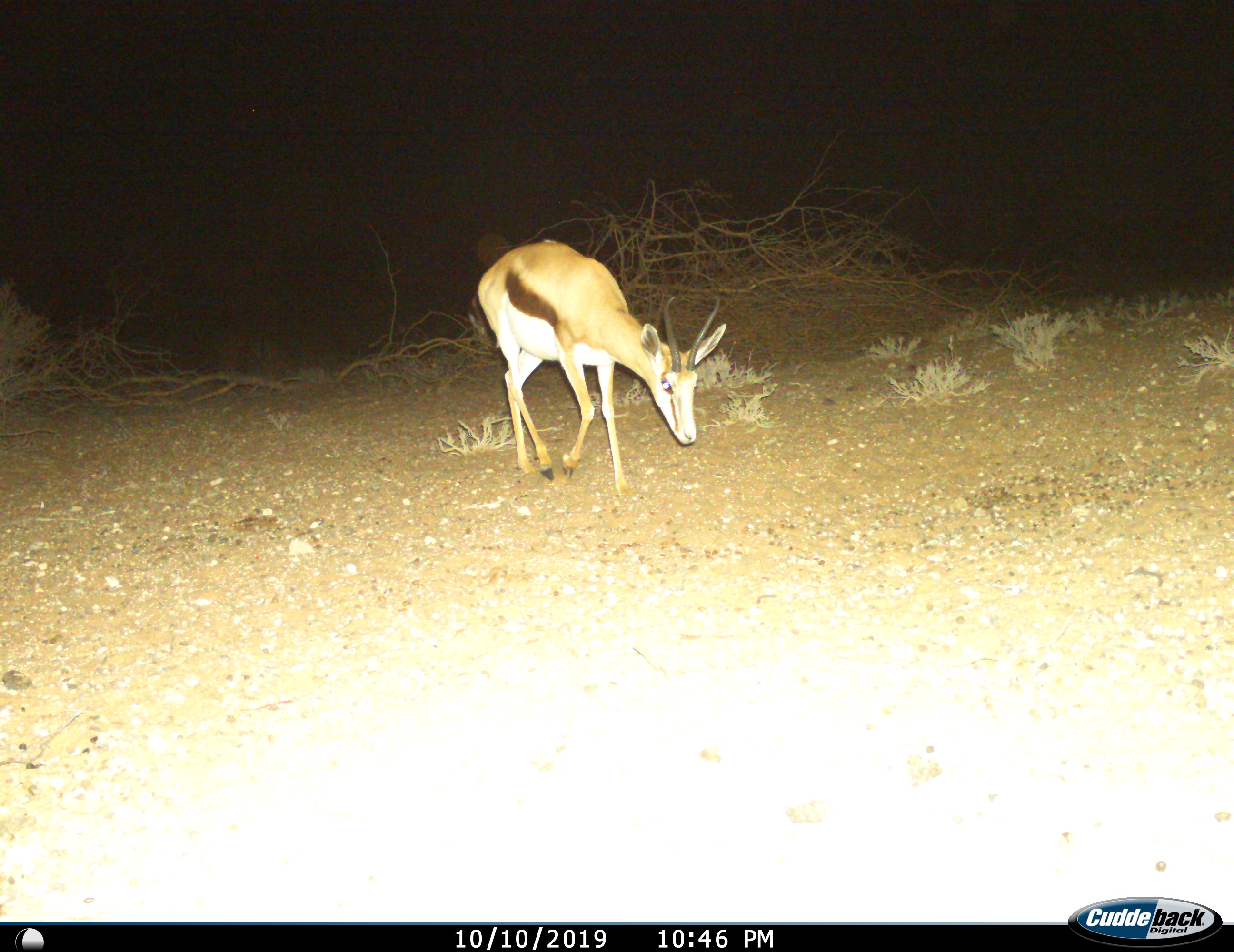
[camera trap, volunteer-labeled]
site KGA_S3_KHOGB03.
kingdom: Animalia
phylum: Chordata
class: Mammalia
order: Artiodactyla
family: Bovidae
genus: Antidorcas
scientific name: Antidorcas marsupialis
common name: springbok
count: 1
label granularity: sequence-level